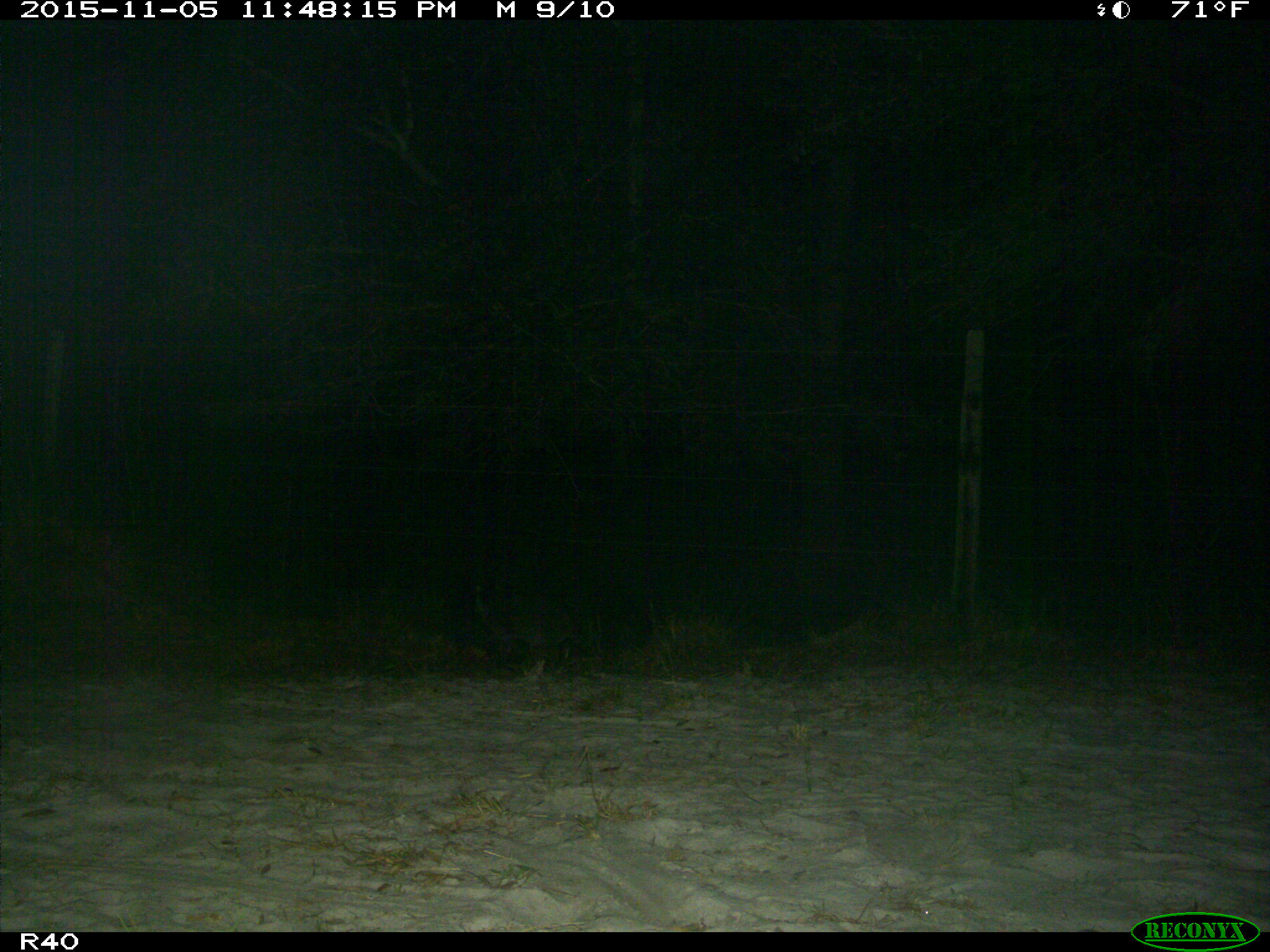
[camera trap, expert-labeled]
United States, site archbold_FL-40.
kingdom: Animalia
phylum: Chordata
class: Mammalia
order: Carnivora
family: Procyonidae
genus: Procyon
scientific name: Procyon lotor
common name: common raccoon